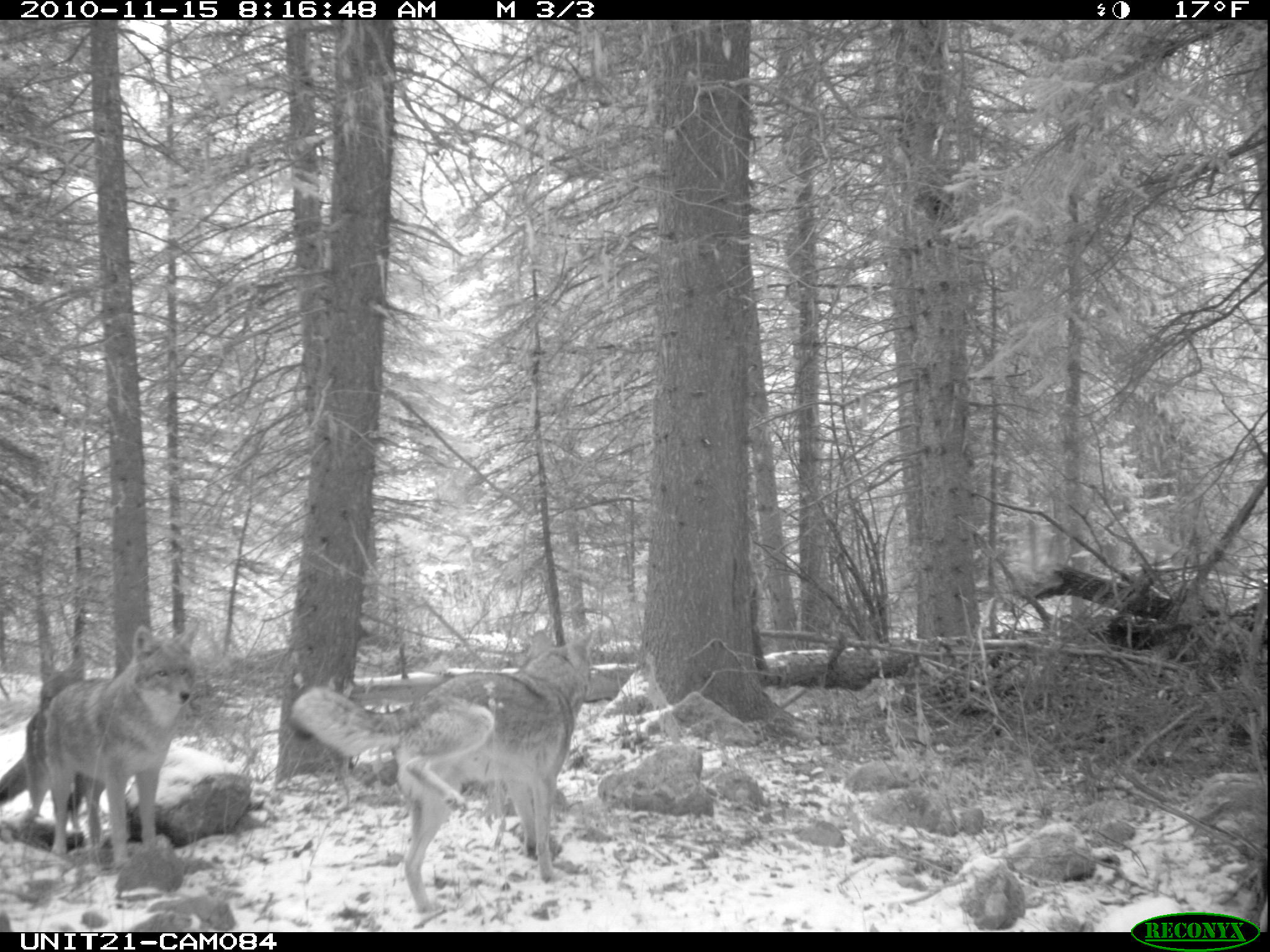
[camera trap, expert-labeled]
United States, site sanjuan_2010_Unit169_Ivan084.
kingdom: Animalia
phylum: Chordata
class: Mammalia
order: Carnivora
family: Canidae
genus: Canis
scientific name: Canis latrans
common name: coyote